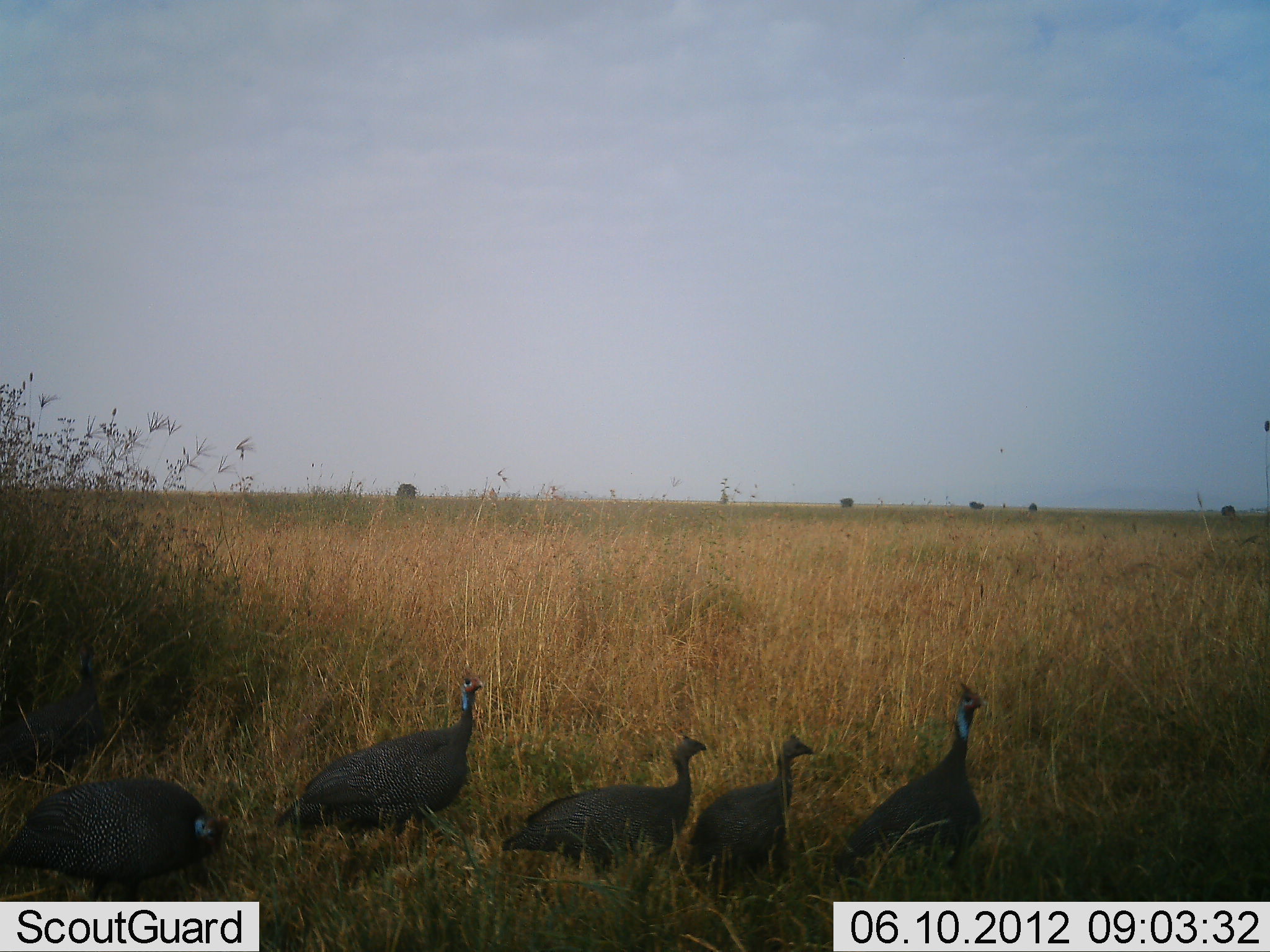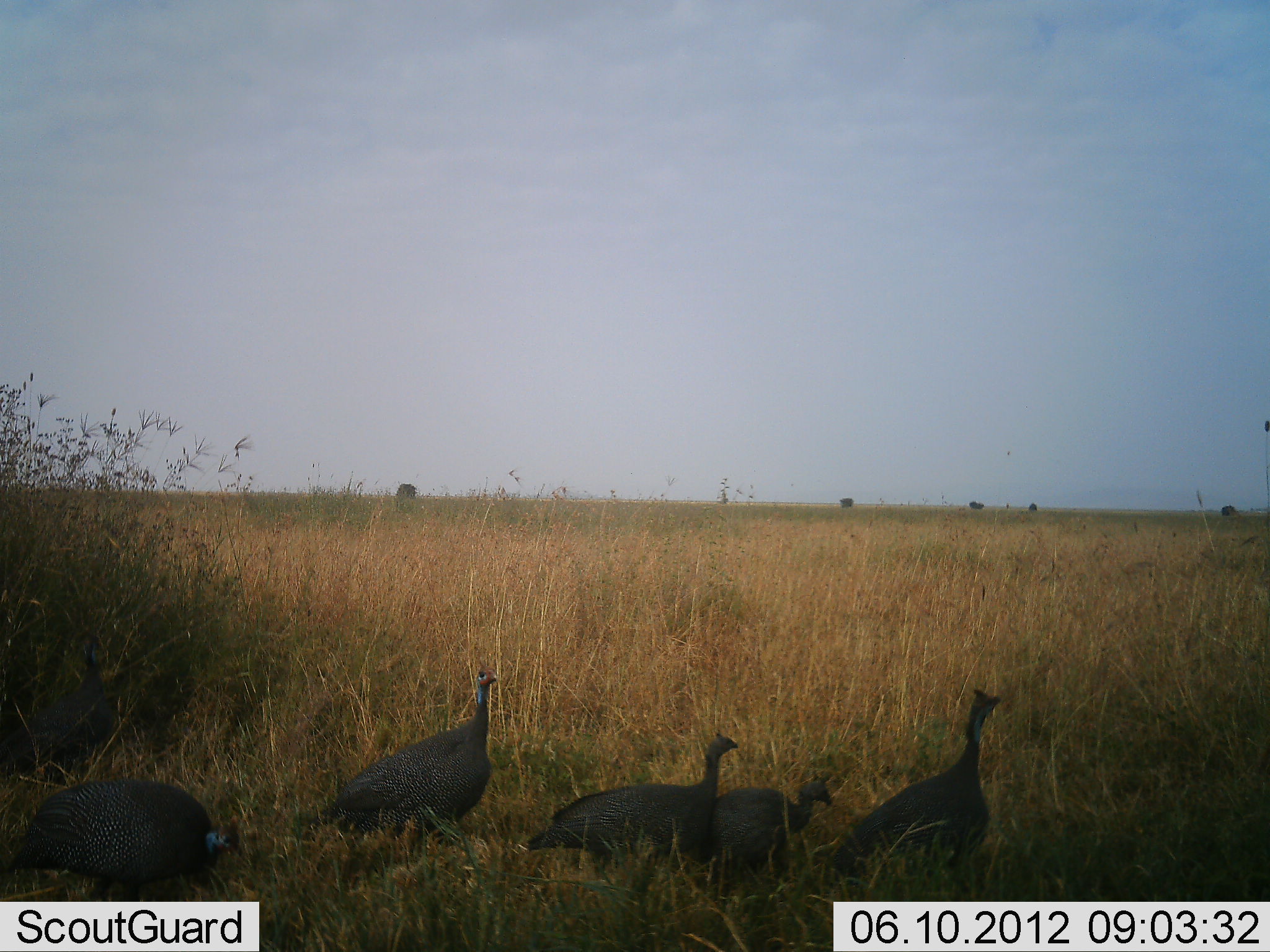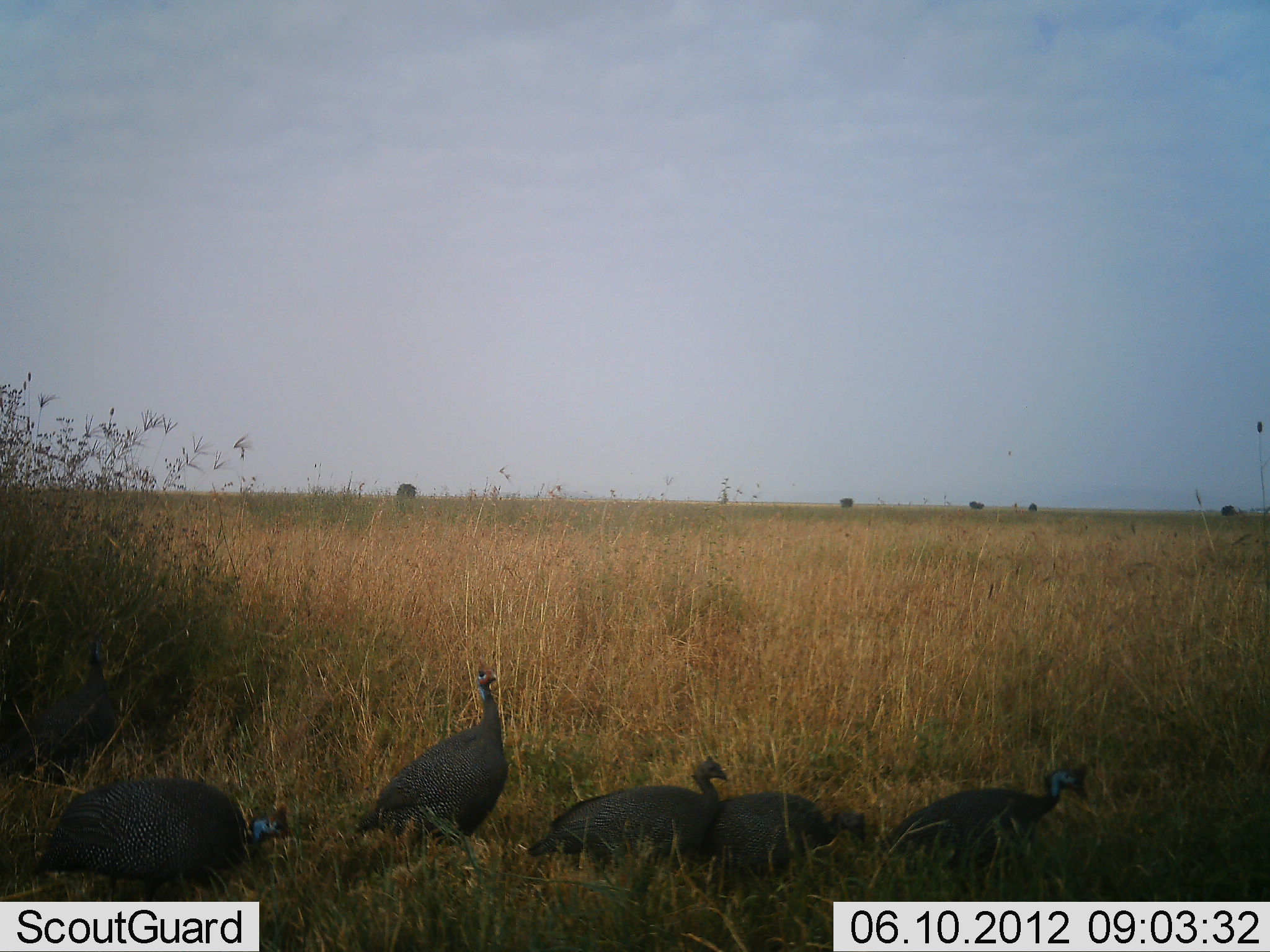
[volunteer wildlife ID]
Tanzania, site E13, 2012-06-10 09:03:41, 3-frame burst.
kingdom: Animalia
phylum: Chordata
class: Aves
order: Galliformes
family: Numididae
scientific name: Numididae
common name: guinea fowl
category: guineafowl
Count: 5.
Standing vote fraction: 30%.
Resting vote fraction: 0%.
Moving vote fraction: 60%.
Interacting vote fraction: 0%.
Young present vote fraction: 0%.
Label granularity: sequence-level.